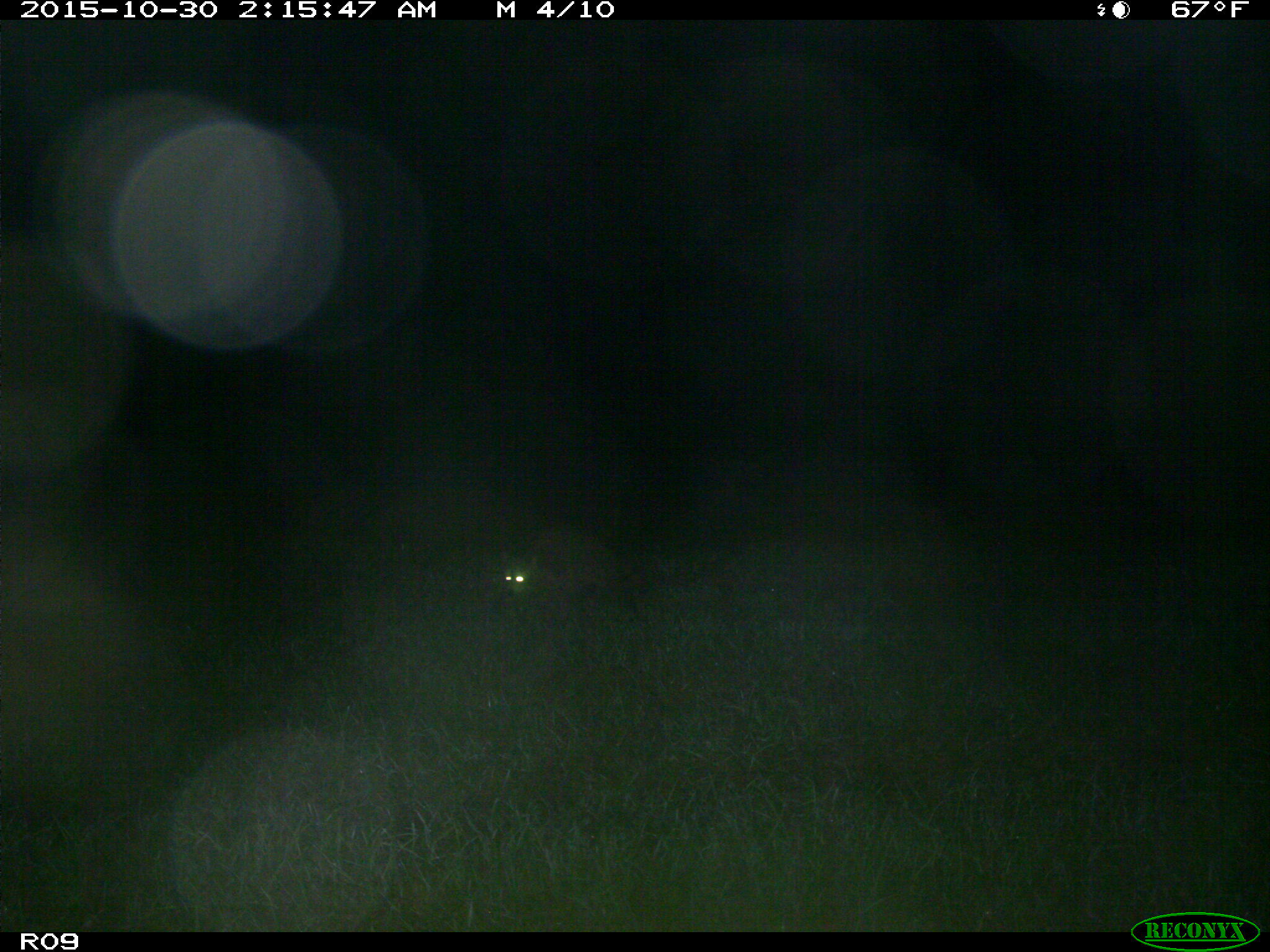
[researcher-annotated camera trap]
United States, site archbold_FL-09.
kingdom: Animalia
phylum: Chordata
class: Mammalia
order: Carnivora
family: Procyonidae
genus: Procyon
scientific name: Procyon lotor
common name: common raccoon